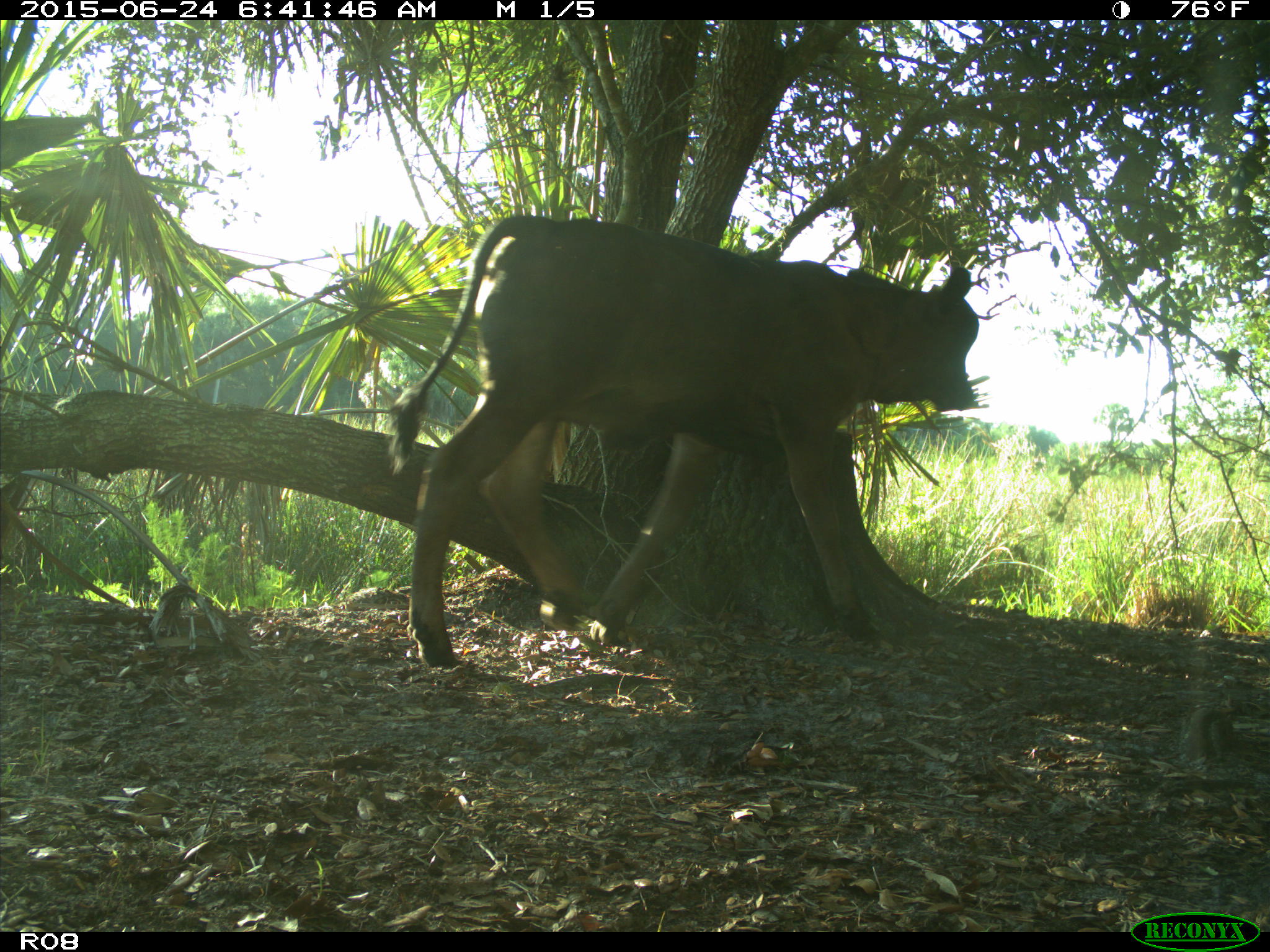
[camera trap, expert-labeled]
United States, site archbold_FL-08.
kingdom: Animalia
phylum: Chordata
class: Mammalia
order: Artiodactyla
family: Bovidae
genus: Bos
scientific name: Bos taurus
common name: domestic cow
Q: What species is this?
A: Bos taurus (domestic cow).